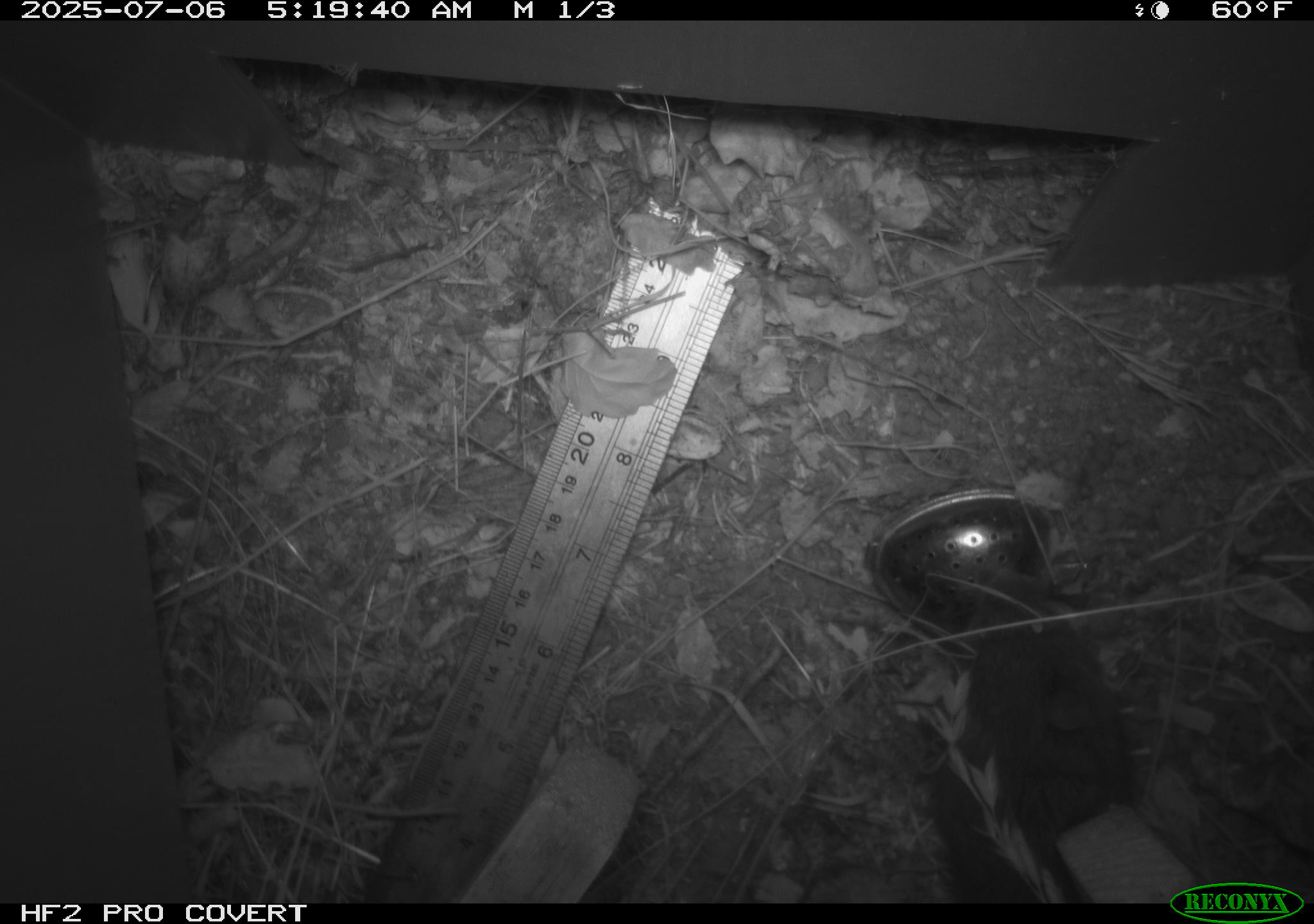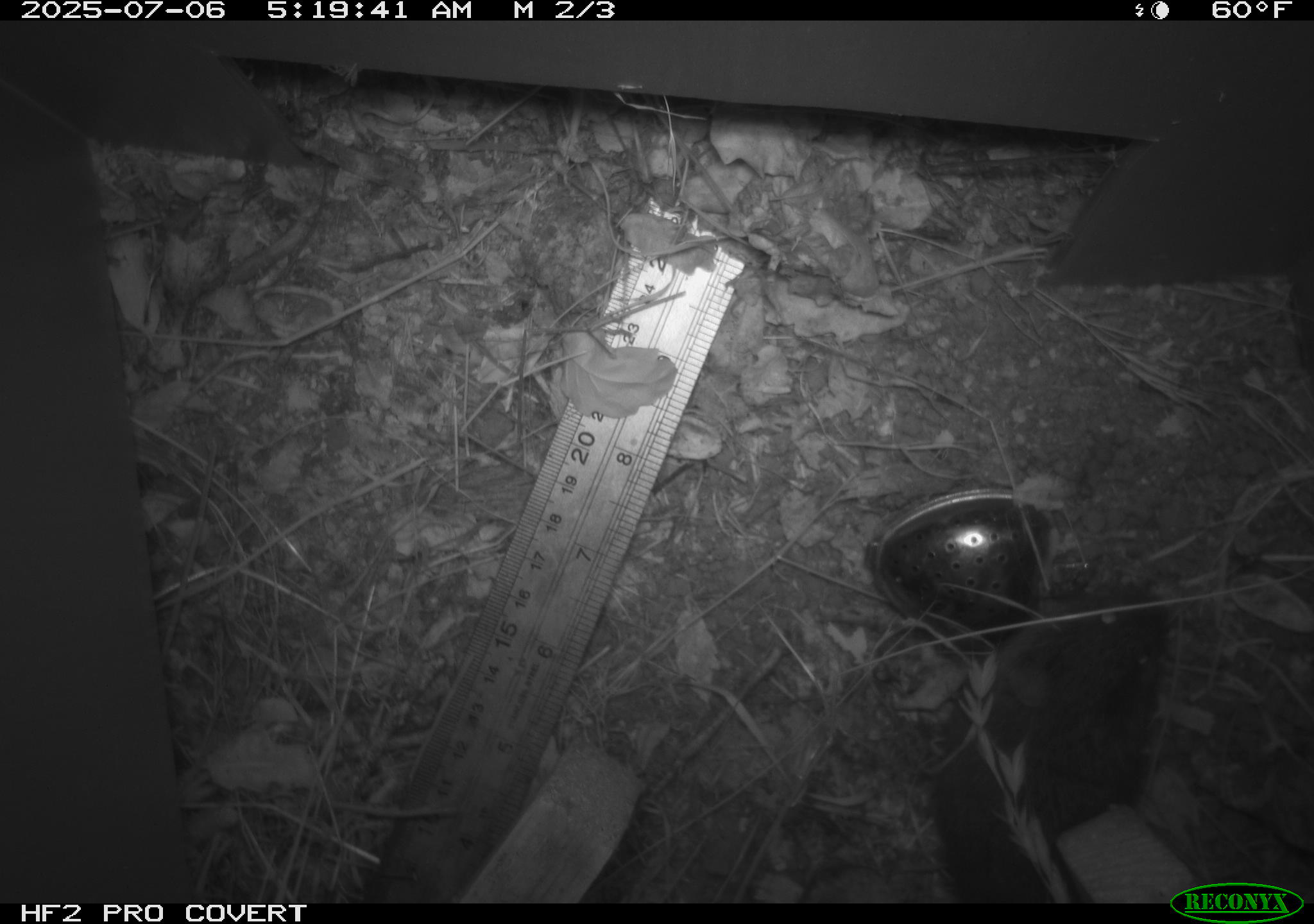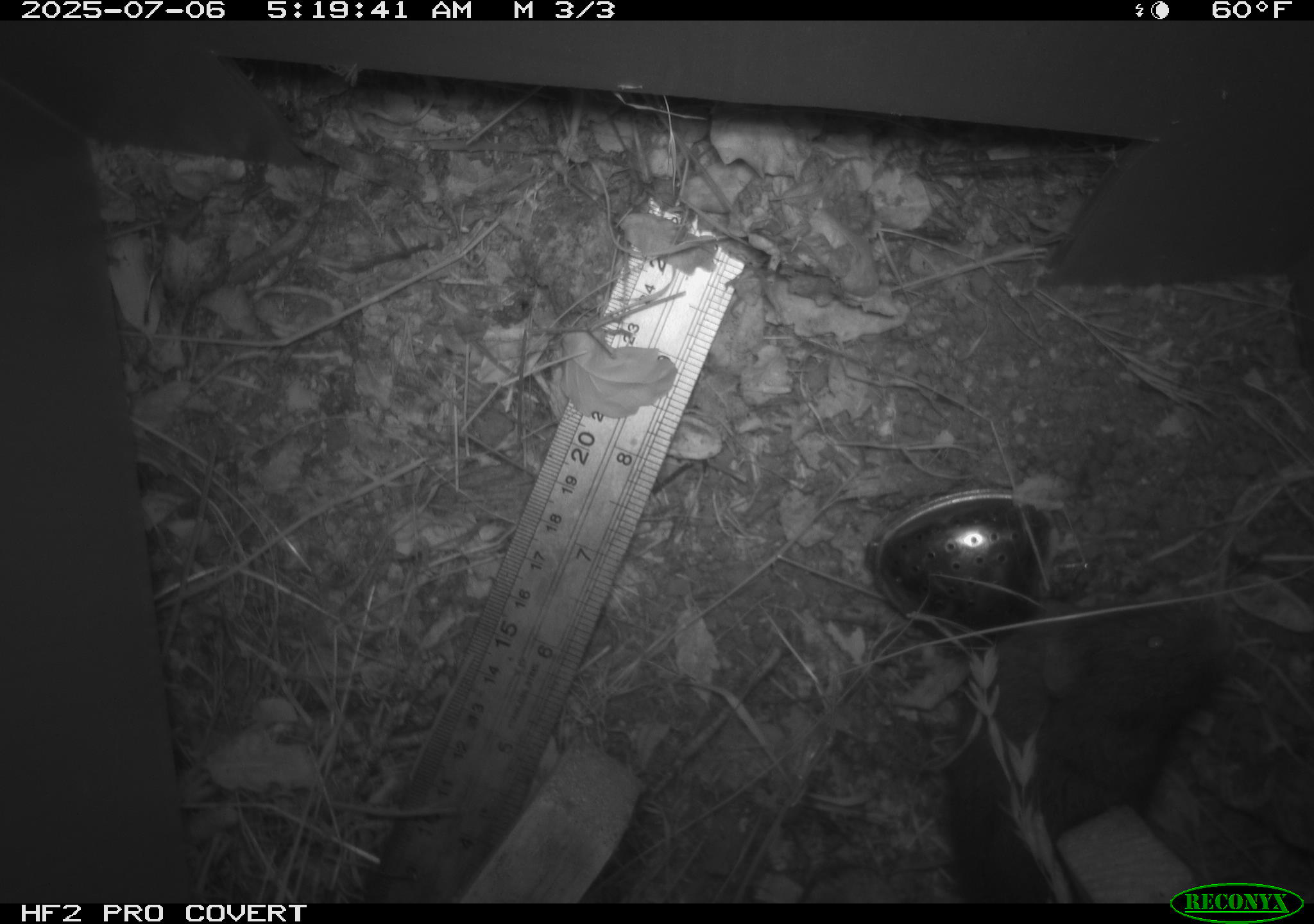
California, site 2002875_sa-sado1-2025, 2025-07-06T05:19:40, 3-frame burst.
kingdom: Animalia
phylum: Chordata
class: Mammalia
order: Rodentia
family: Cricetidae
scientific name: Arvicolinae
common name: voles, lemmings, and muskrats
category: arvicolinae subfamily